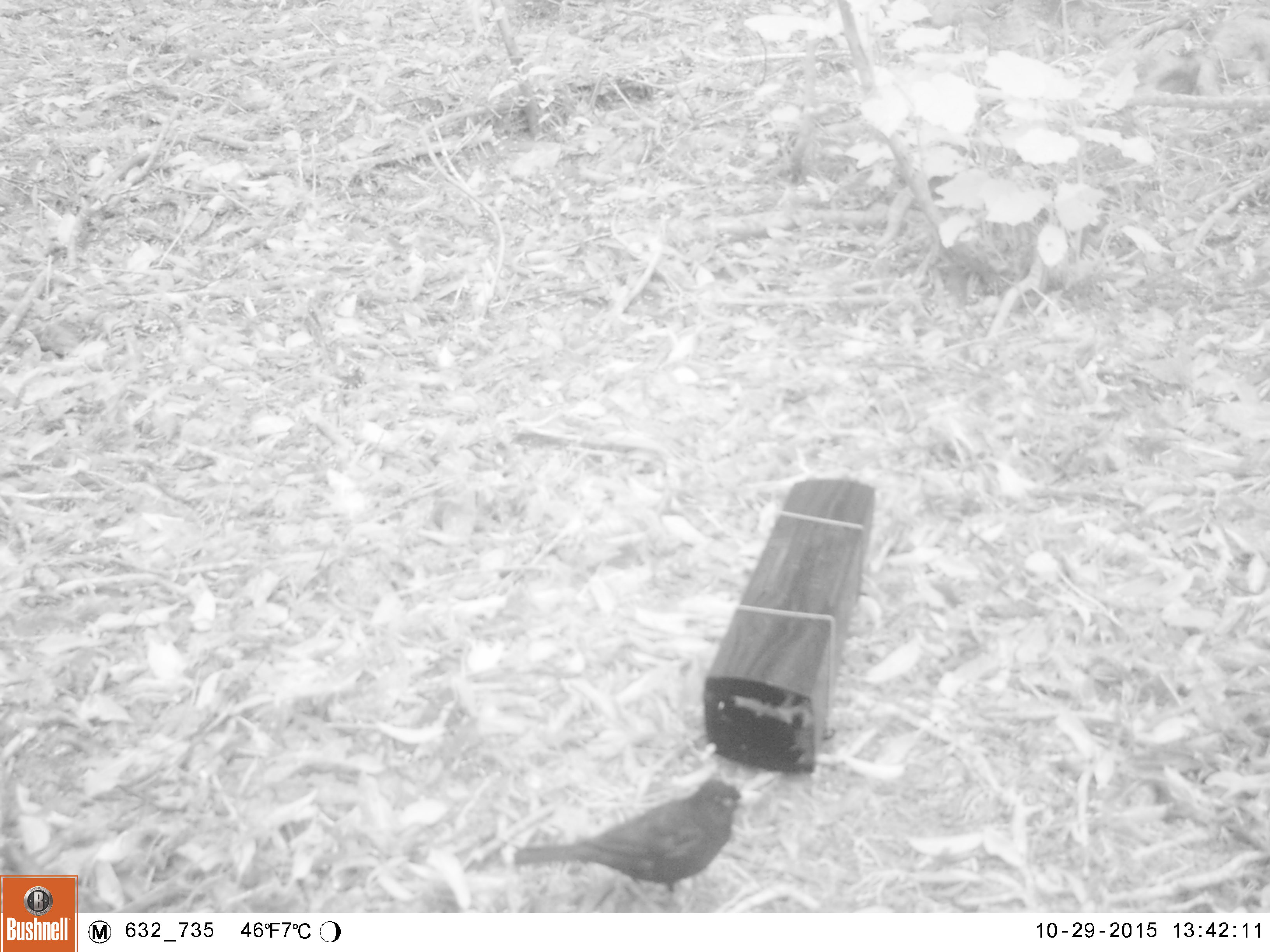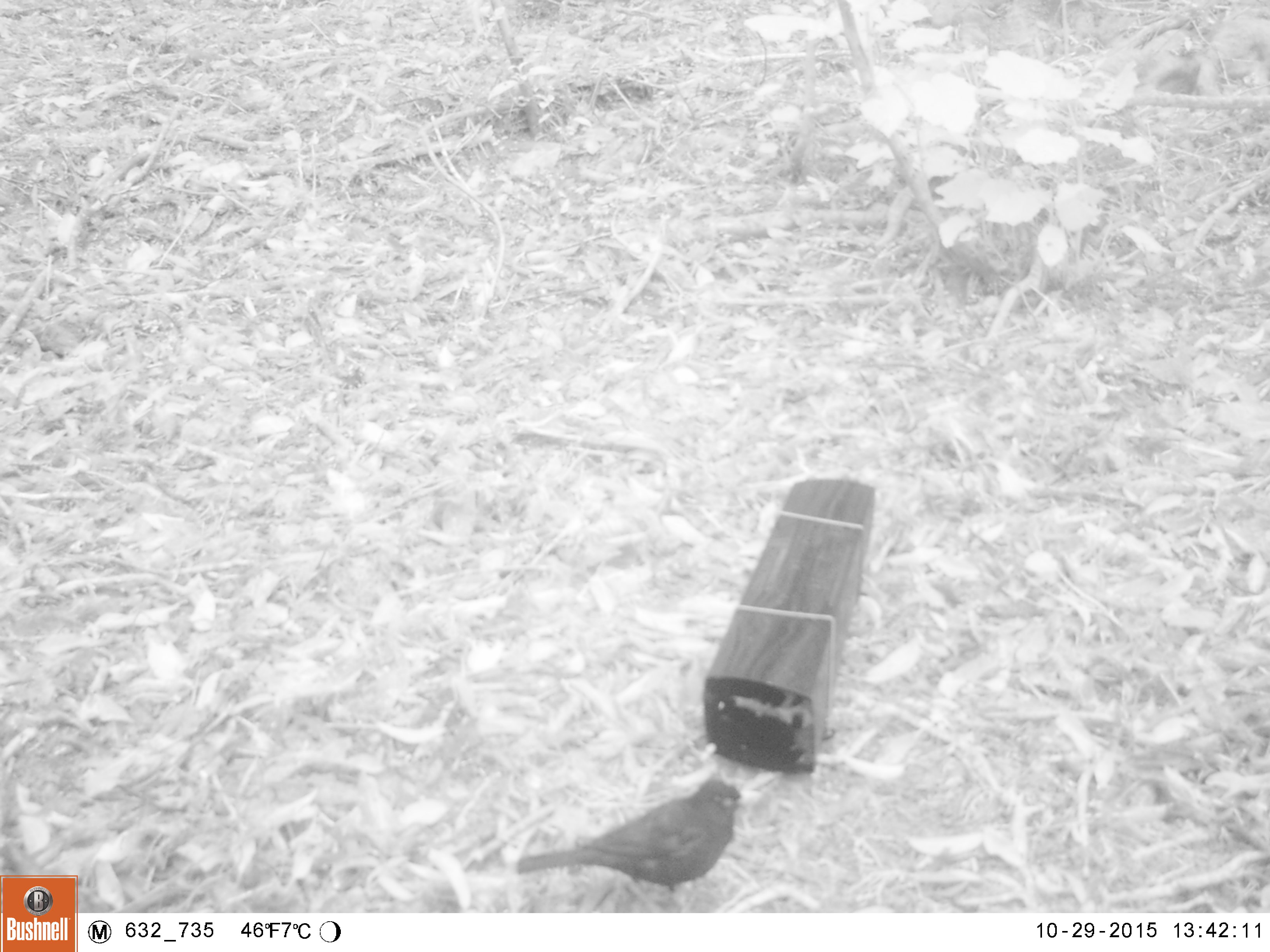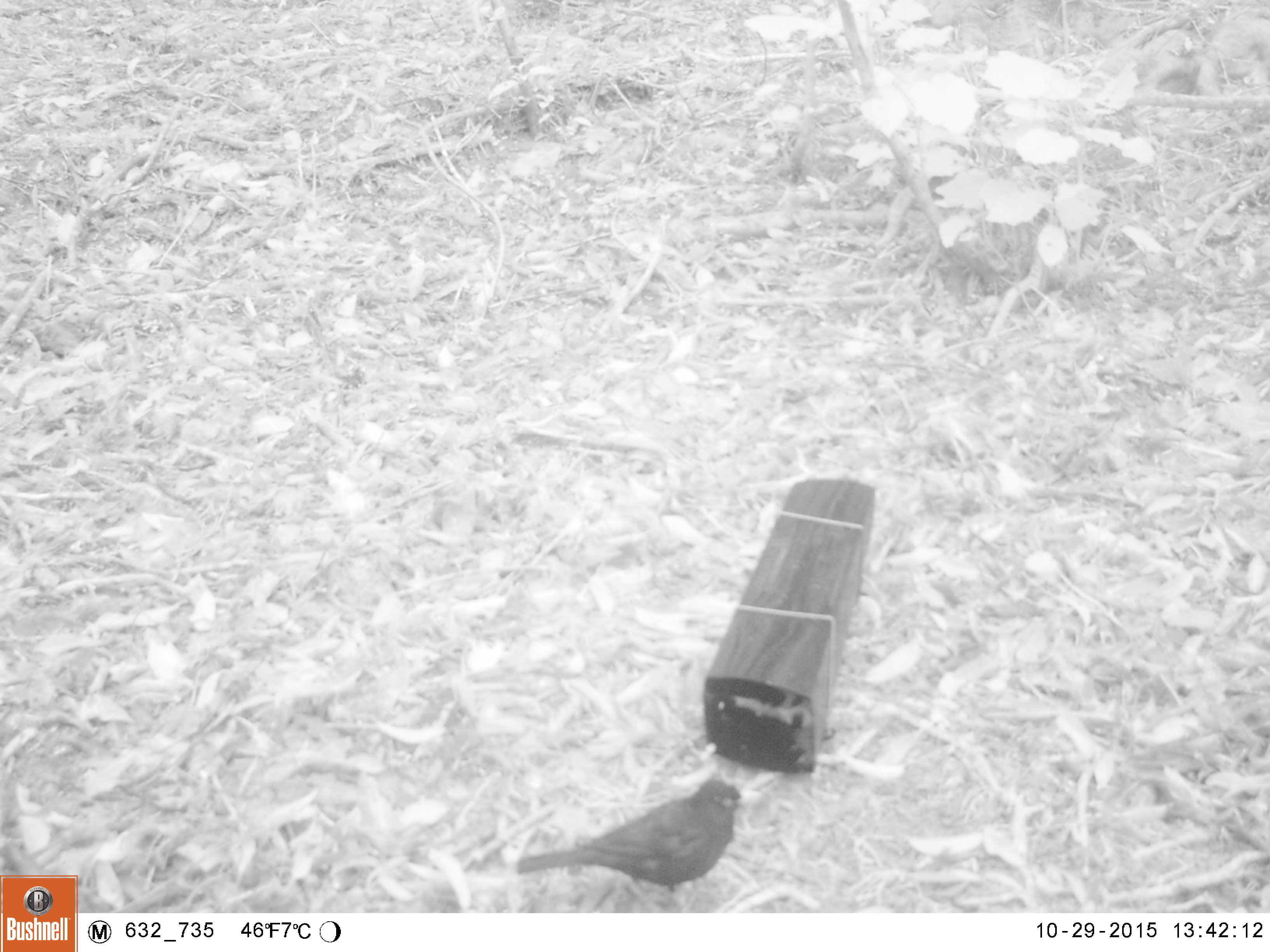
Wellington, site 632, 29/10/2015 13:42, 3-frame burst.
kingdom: Animalia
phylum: Chordata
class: Aves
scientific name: Aves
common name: bird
Bird (Aves).